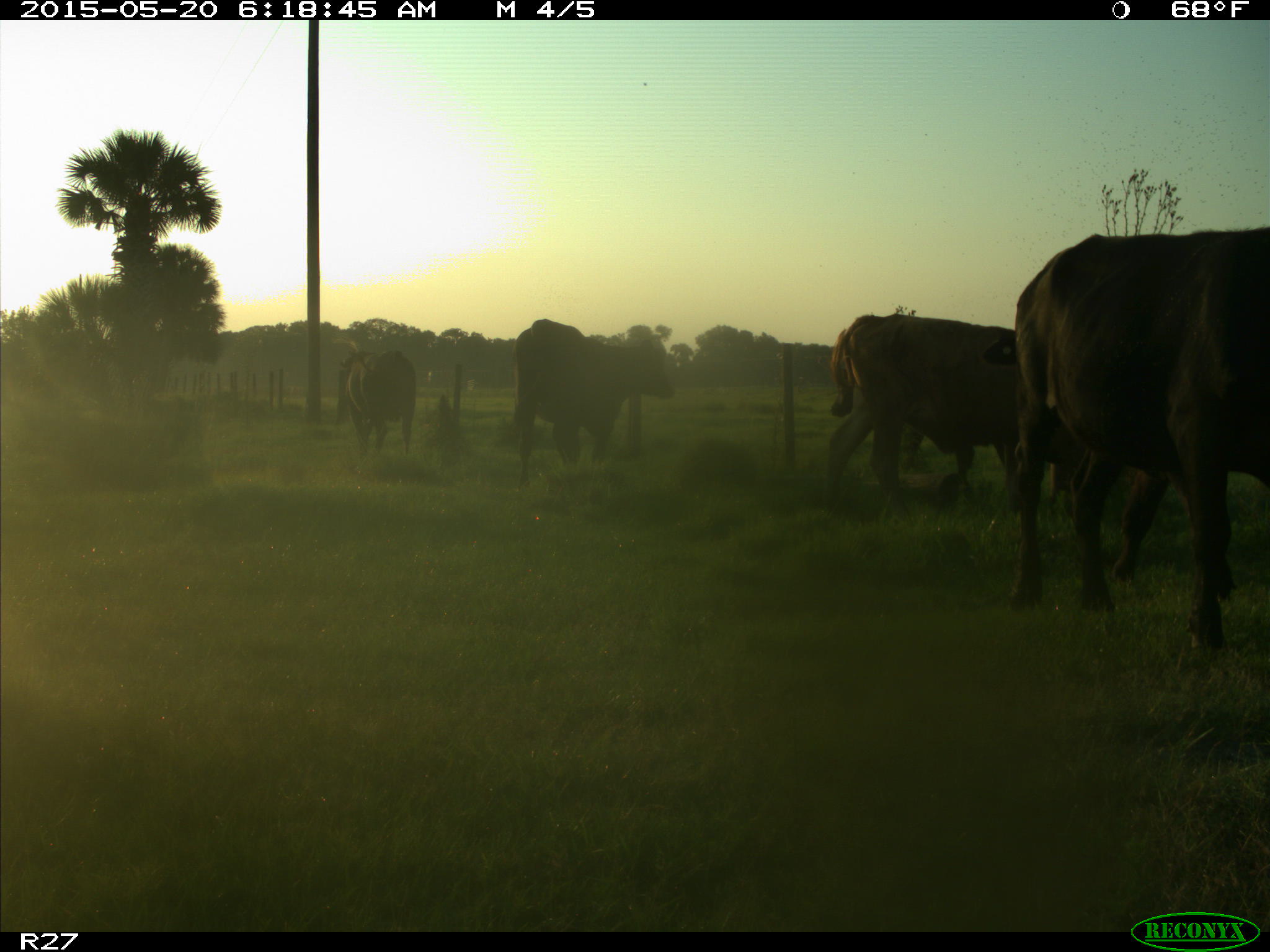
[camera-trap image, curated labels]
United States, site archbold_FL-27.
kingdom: Animalia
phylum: Chordata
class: Mammalia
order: Artiodactyla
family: Bovidae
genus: Bos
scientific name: Bos taurus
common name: domestic cow